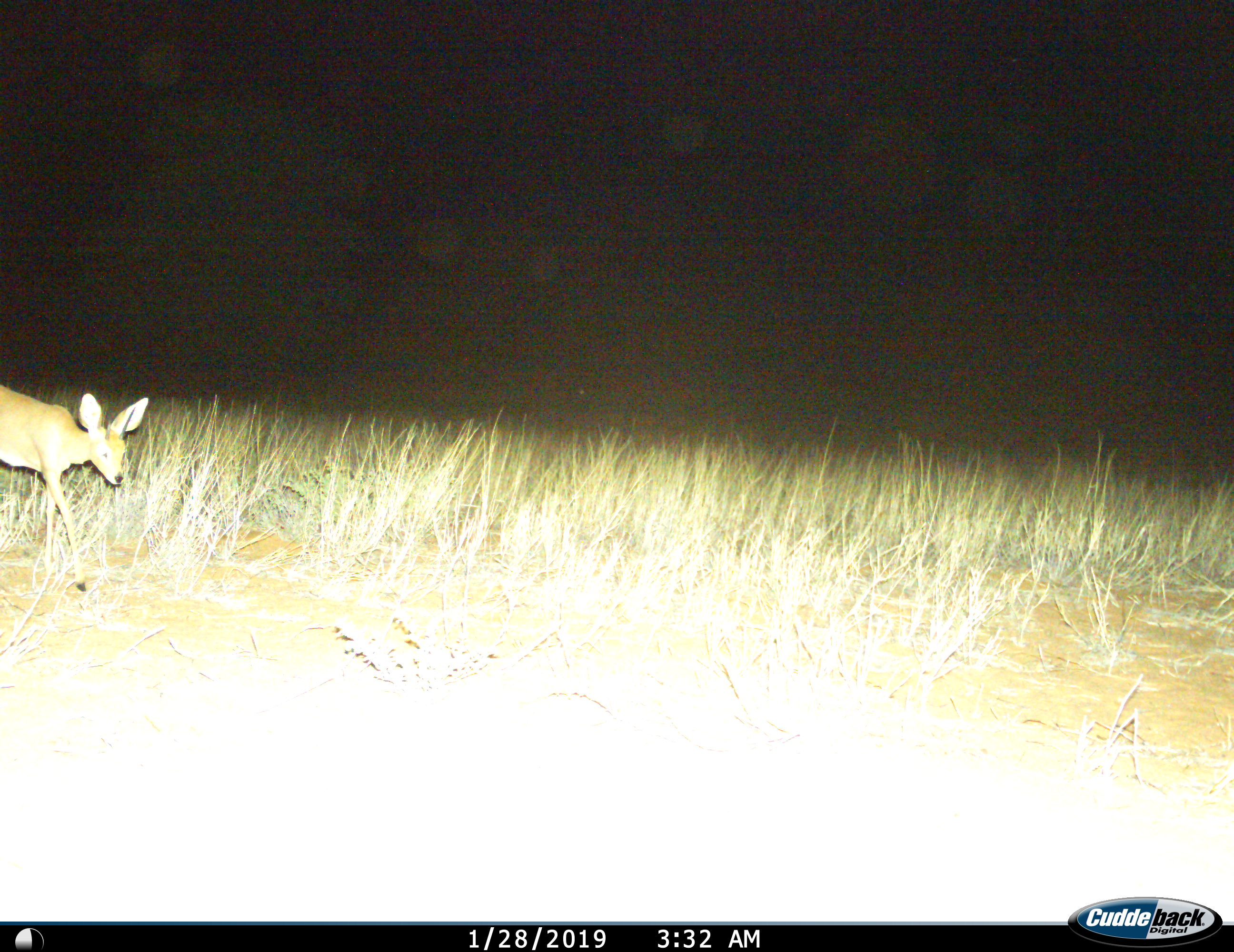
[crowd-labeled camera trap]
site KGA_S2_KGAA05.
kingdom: Animalia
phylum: Chordata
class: Mammalia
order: Artiodactyla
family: Bovidae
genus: Raphicerus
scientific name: Raphicerus campestris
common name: steenbok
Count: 1.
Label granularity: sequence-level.